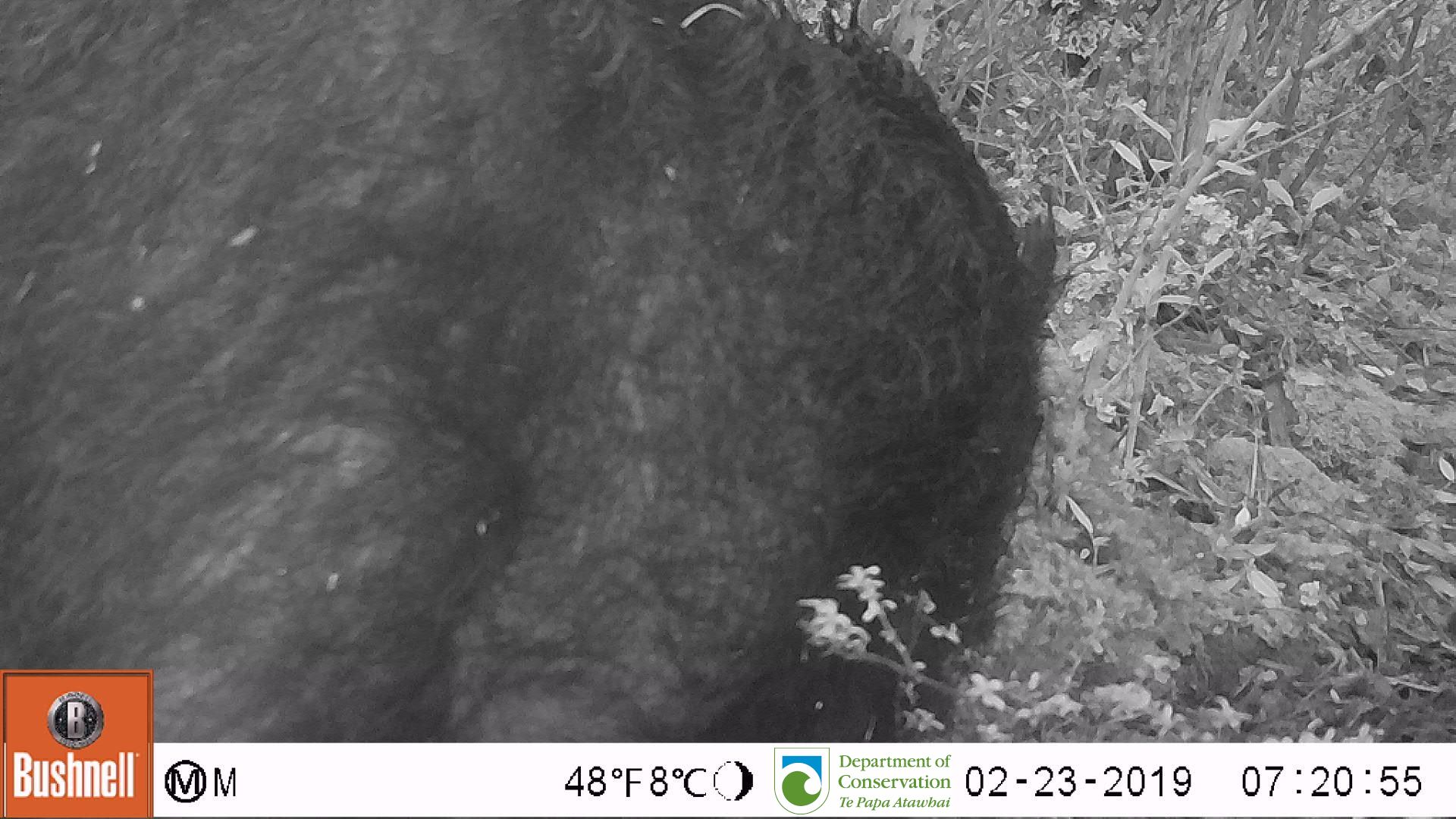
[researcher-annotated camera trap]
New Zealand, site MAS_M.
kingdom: Animalia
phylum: Chordata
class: Mammalia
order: Artiodactyla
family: Suidae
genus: Sus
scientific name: Sus scrofa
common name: pig